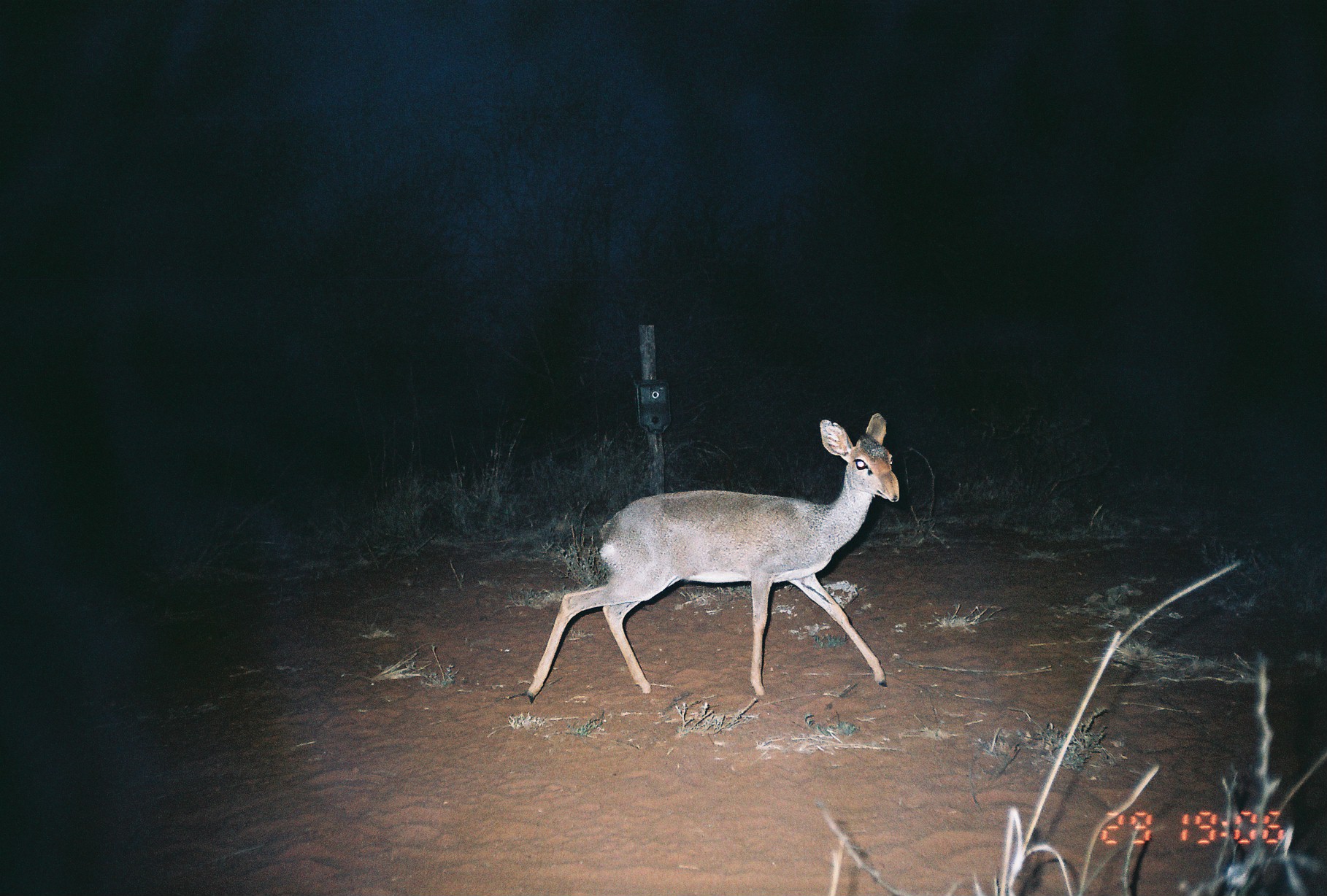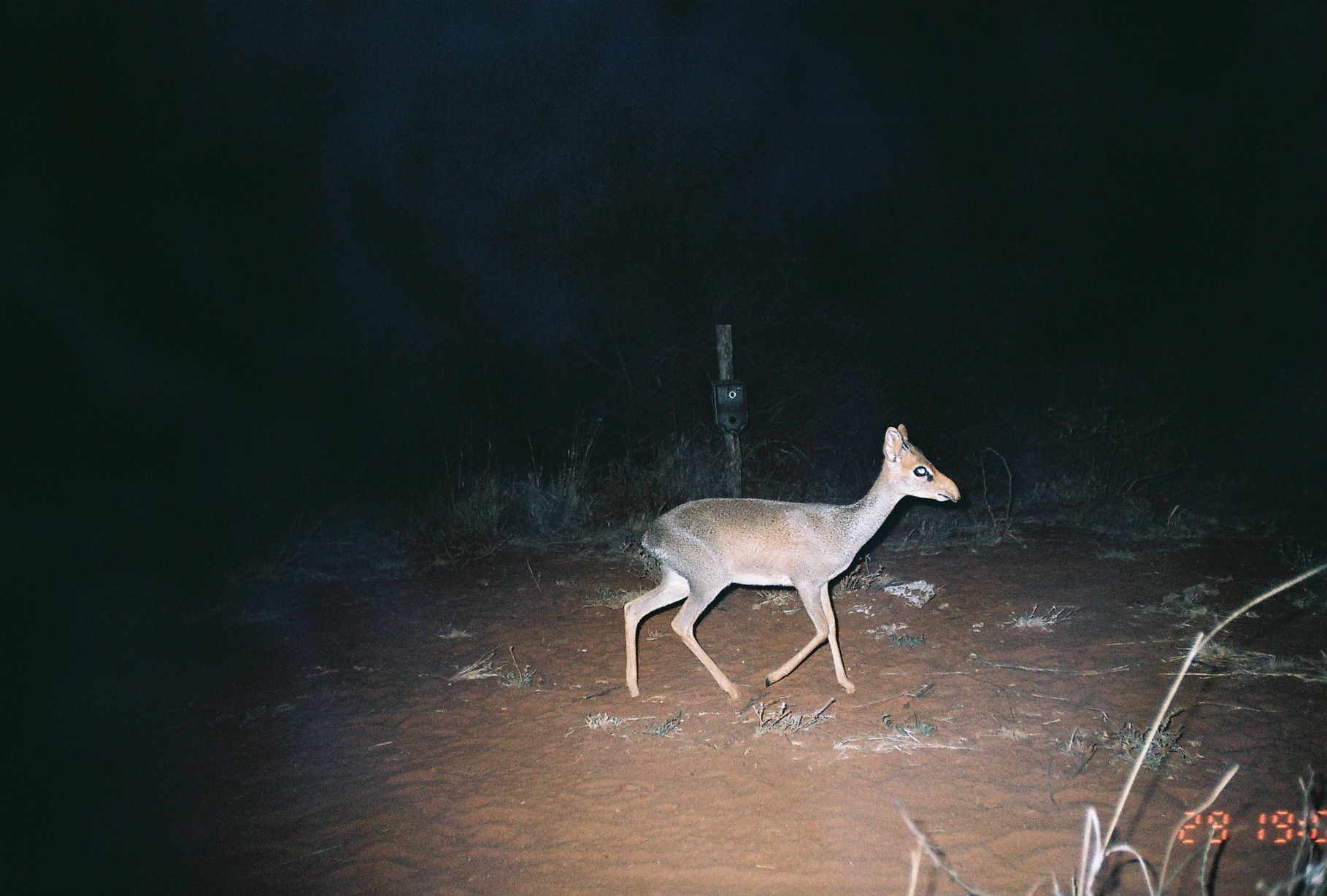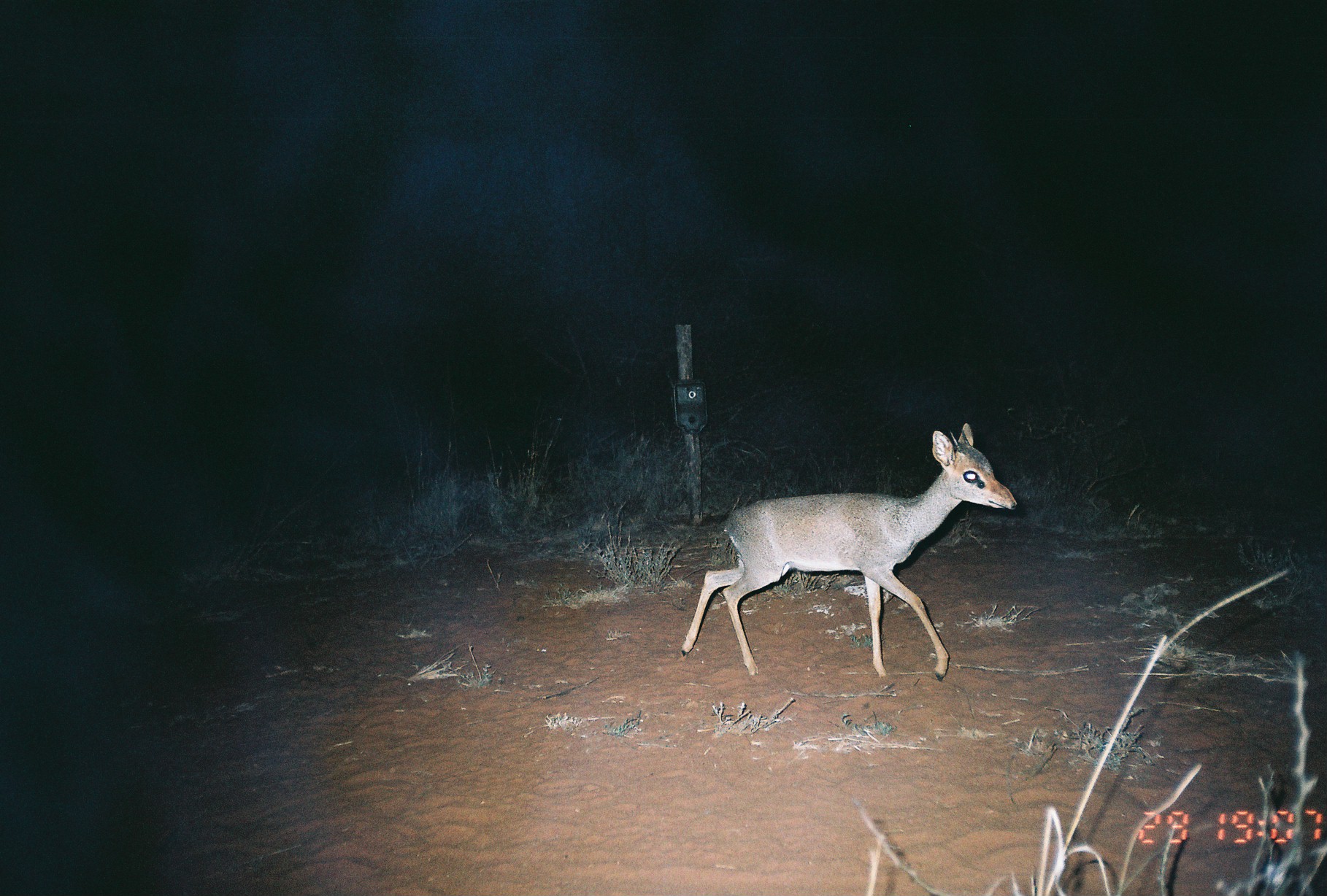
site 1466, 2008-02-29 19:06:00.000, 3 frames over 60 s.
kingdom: Animalia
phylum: Chordata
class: Mammalia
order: Artiodactyla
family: Bovidae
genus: Madoqua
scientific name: Madoqua guentheri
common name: günther's dik-dik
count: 1